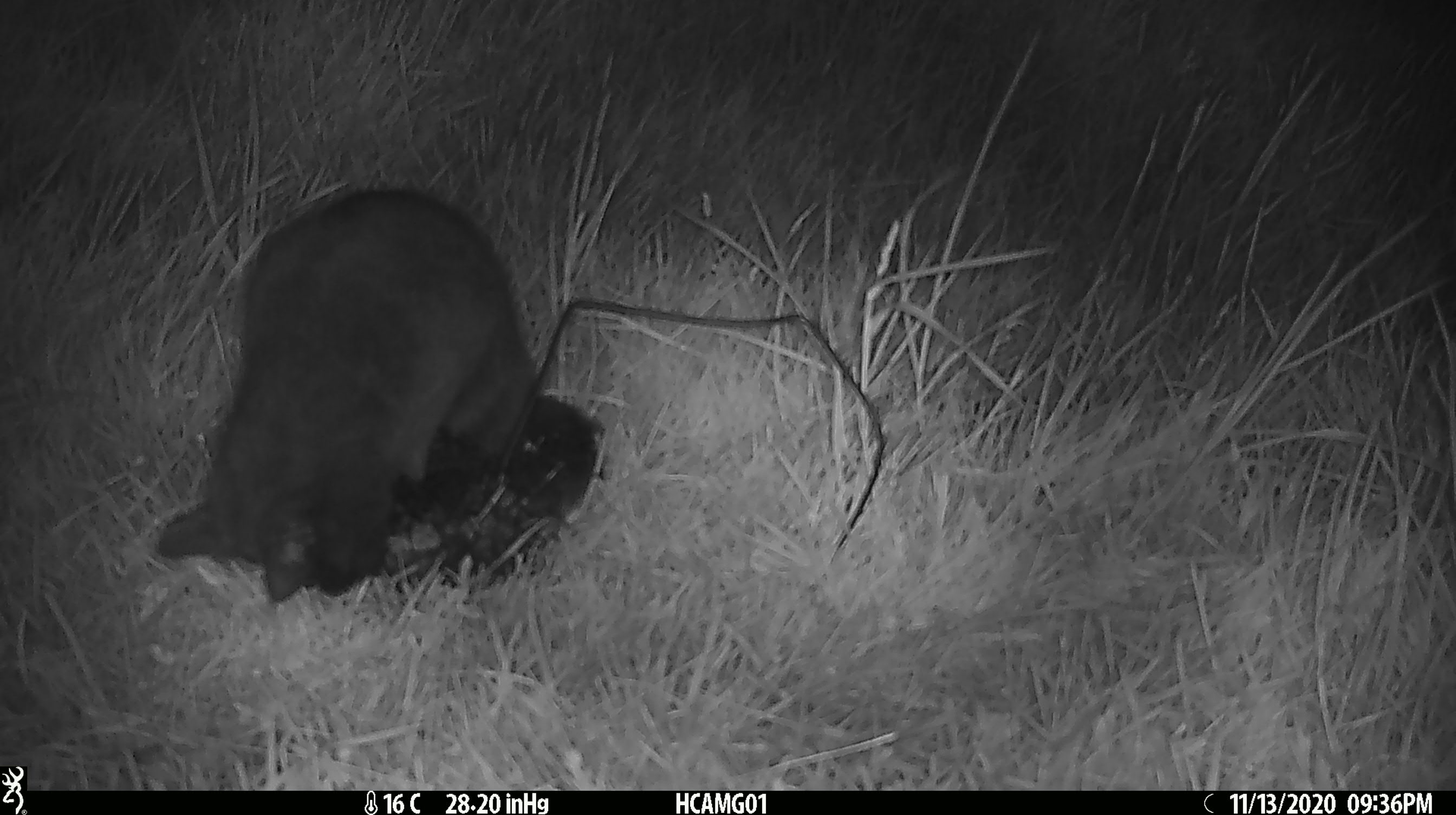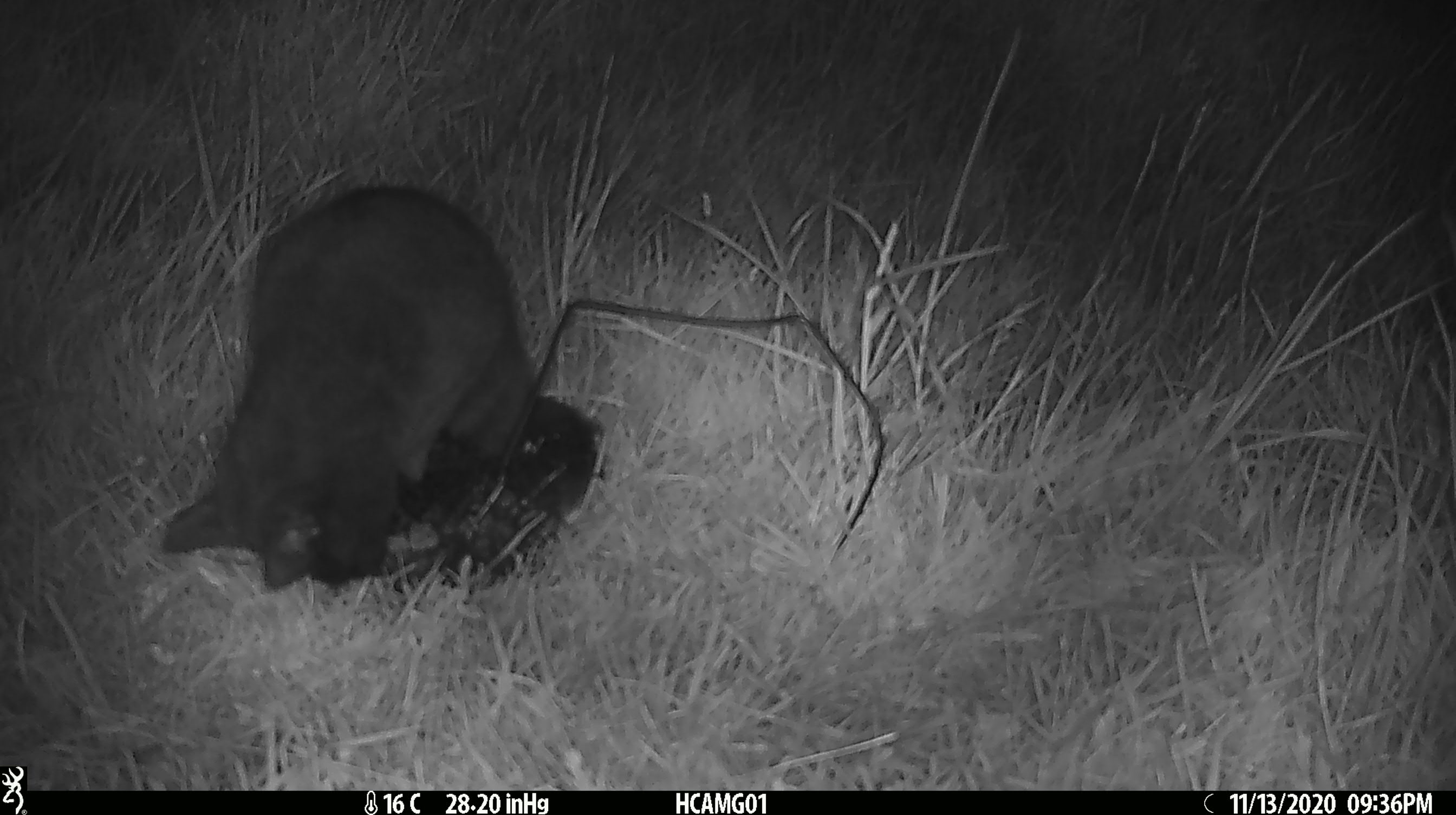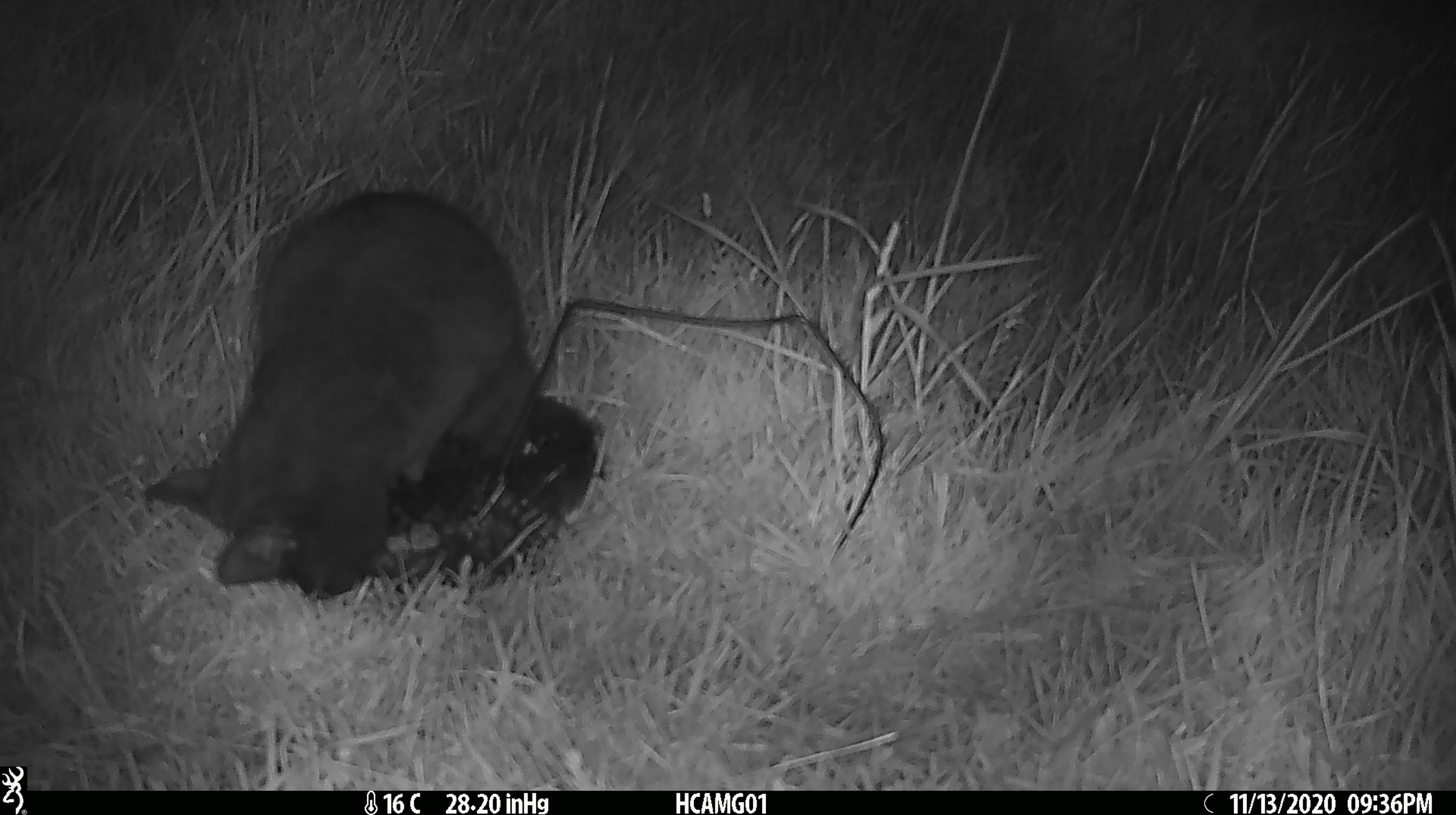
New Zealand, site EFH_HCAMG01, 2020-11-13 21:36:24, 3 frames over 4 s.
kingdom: Animalia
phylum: Chordata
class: Mammalia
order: Carnivora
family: Felidae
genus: Felis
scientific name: Felis catus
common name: domestic cat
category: cat